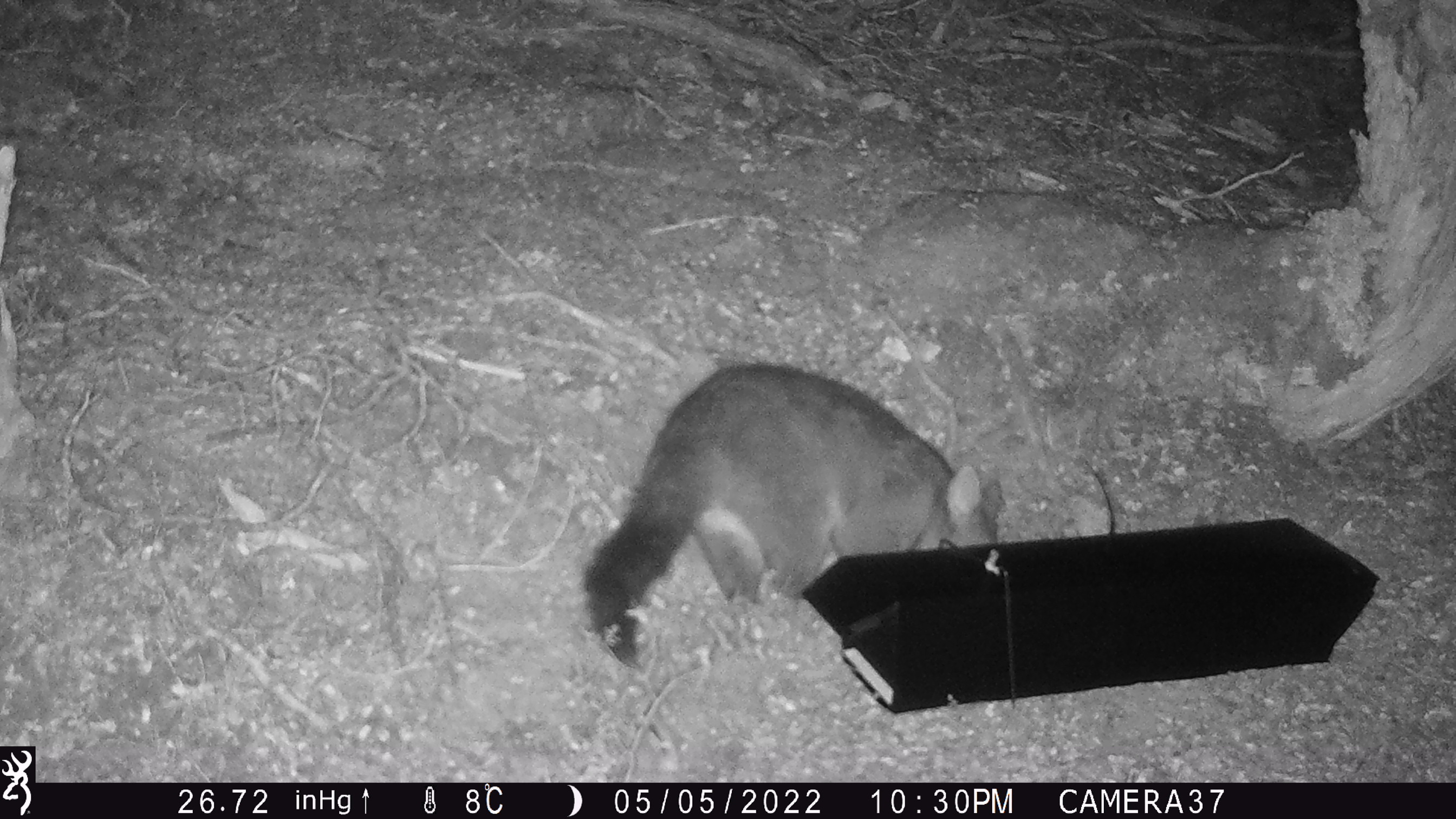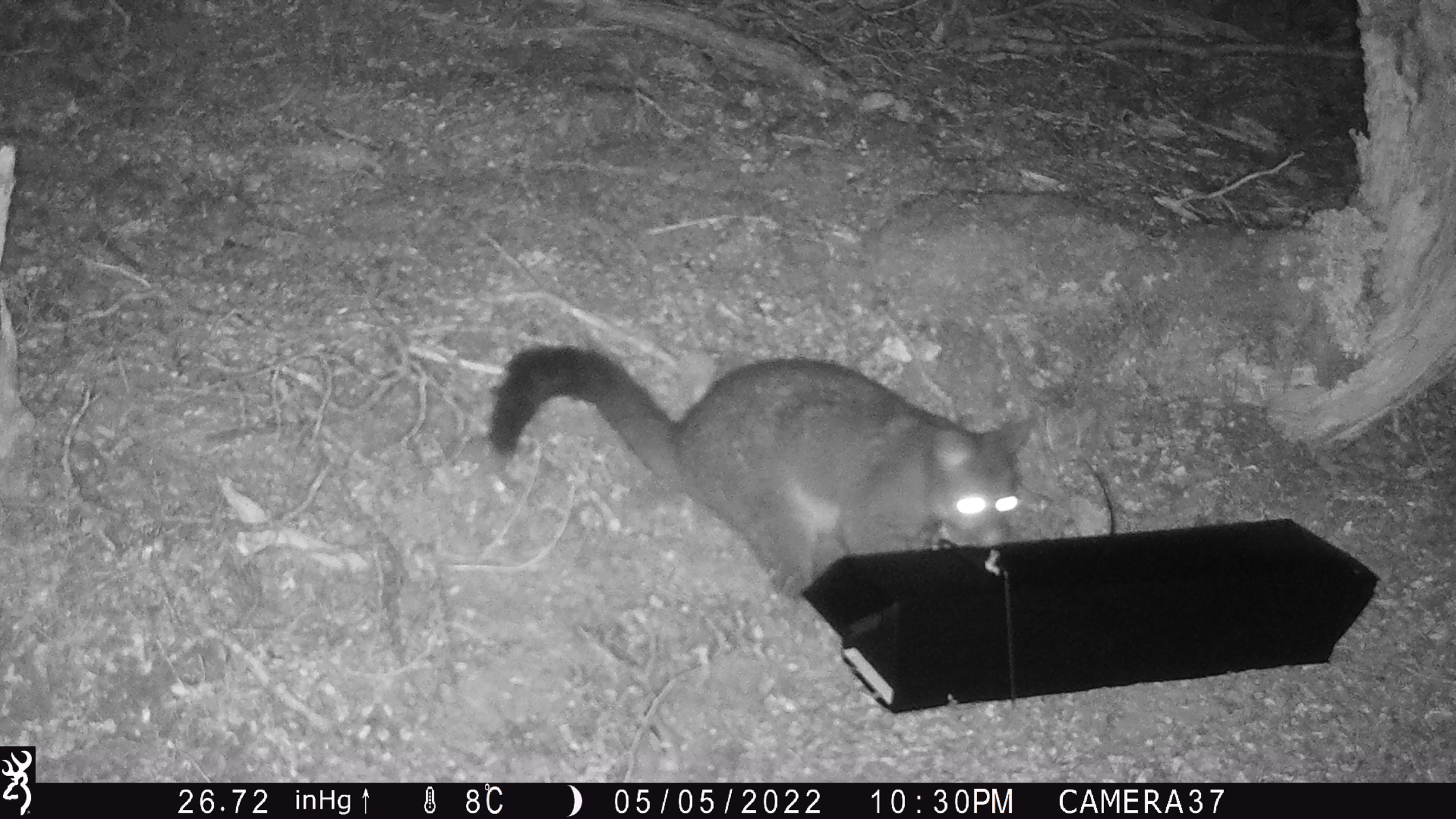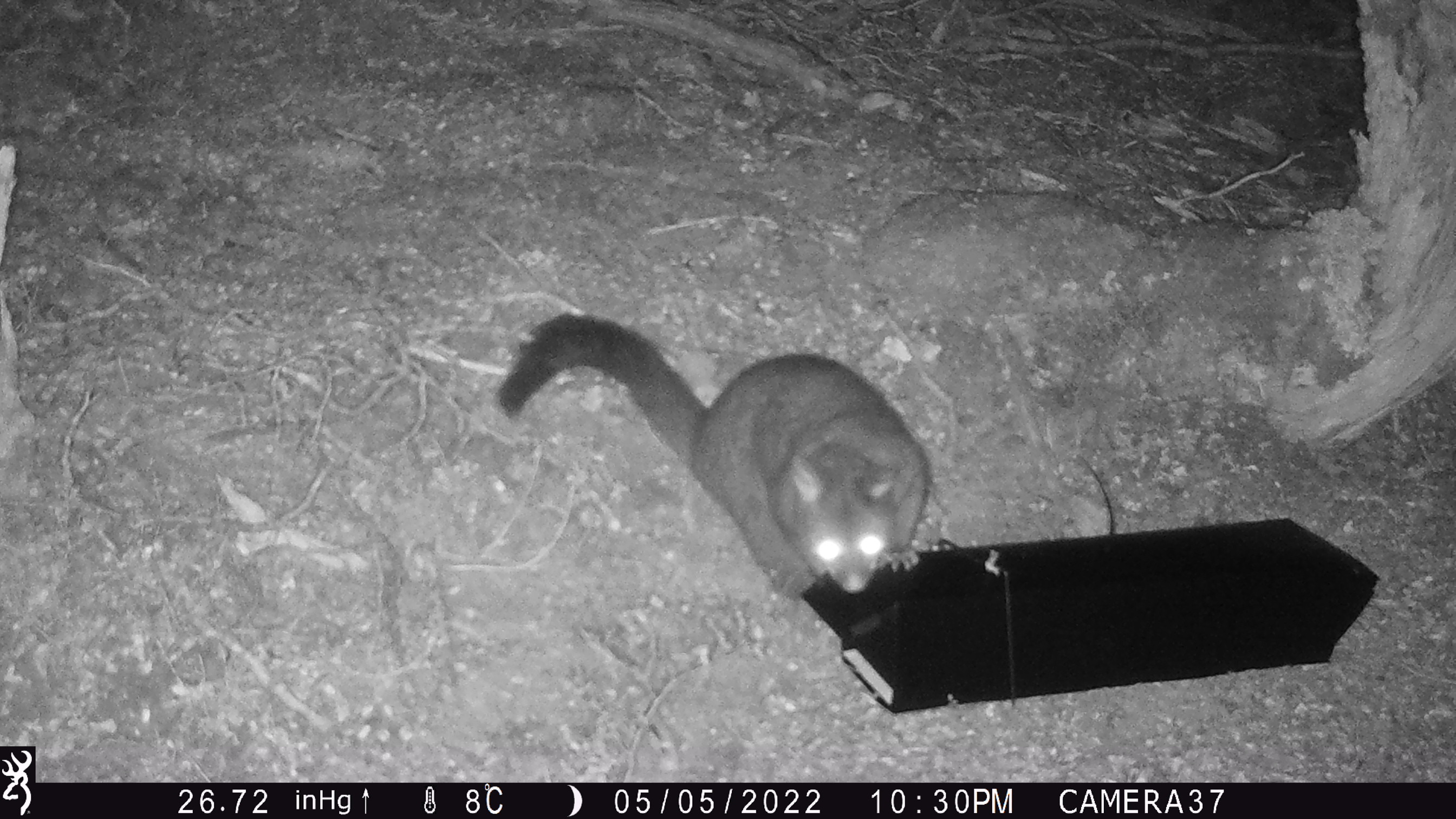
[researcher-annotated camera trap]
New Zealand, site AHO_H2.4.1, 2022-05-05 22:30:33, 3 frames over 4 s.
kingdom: Animalia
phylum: Chordata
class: Mammalia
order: Diprotodontia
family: Phalangeridae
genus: Trichosurus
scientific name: Trichosurus vulpecula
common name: common brushtail possum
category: possum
Possum (common brushtail possum) (Trichosurus vulpecula).